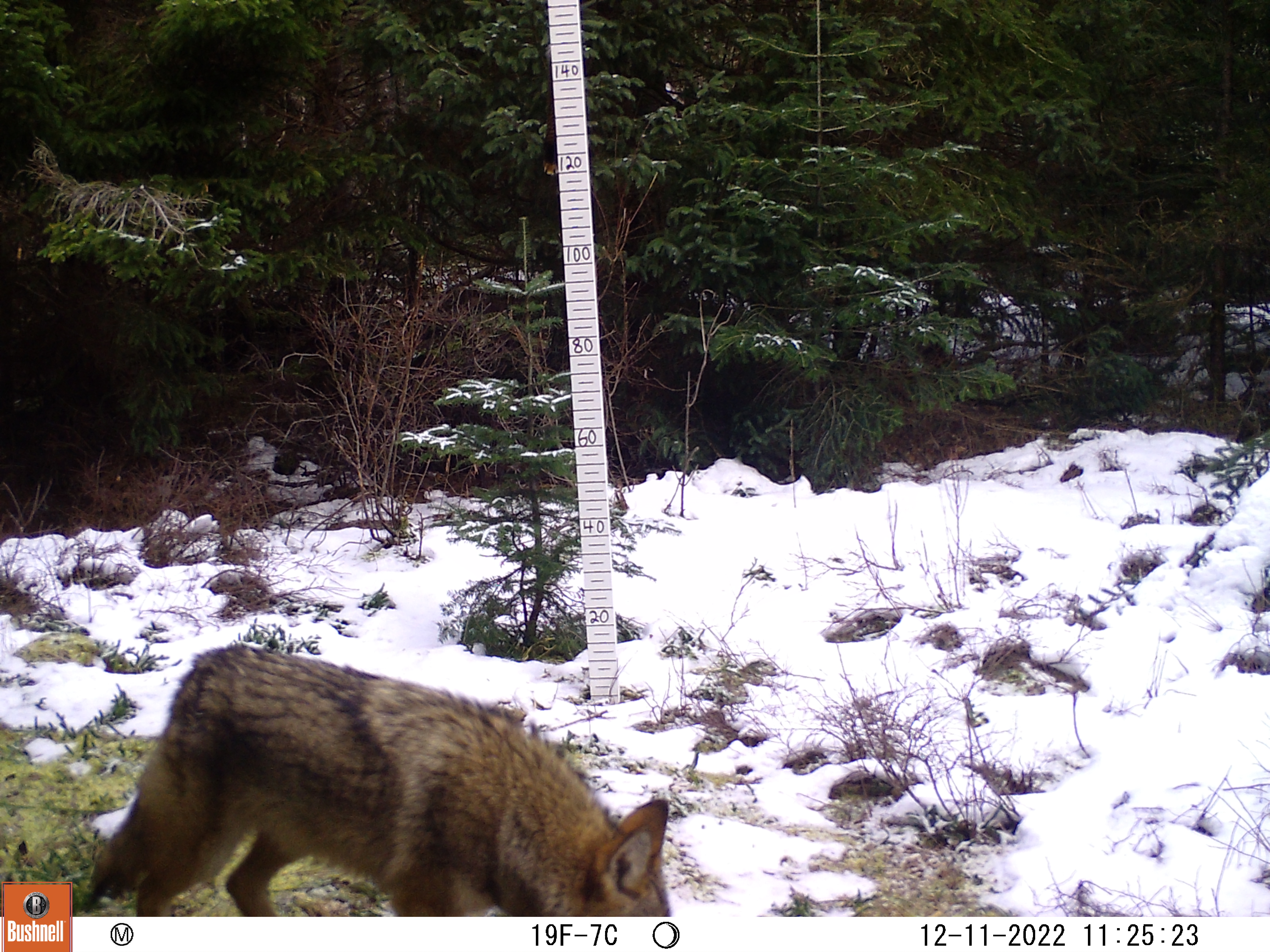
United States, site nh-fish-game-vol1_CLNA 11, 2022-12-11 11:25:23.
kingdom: Animalia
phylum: Chordata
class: Mammalia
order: Carnivora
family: Canidae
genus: Canis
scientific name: Canis latrans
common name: coyote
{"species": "coyote (Canis latrans)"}